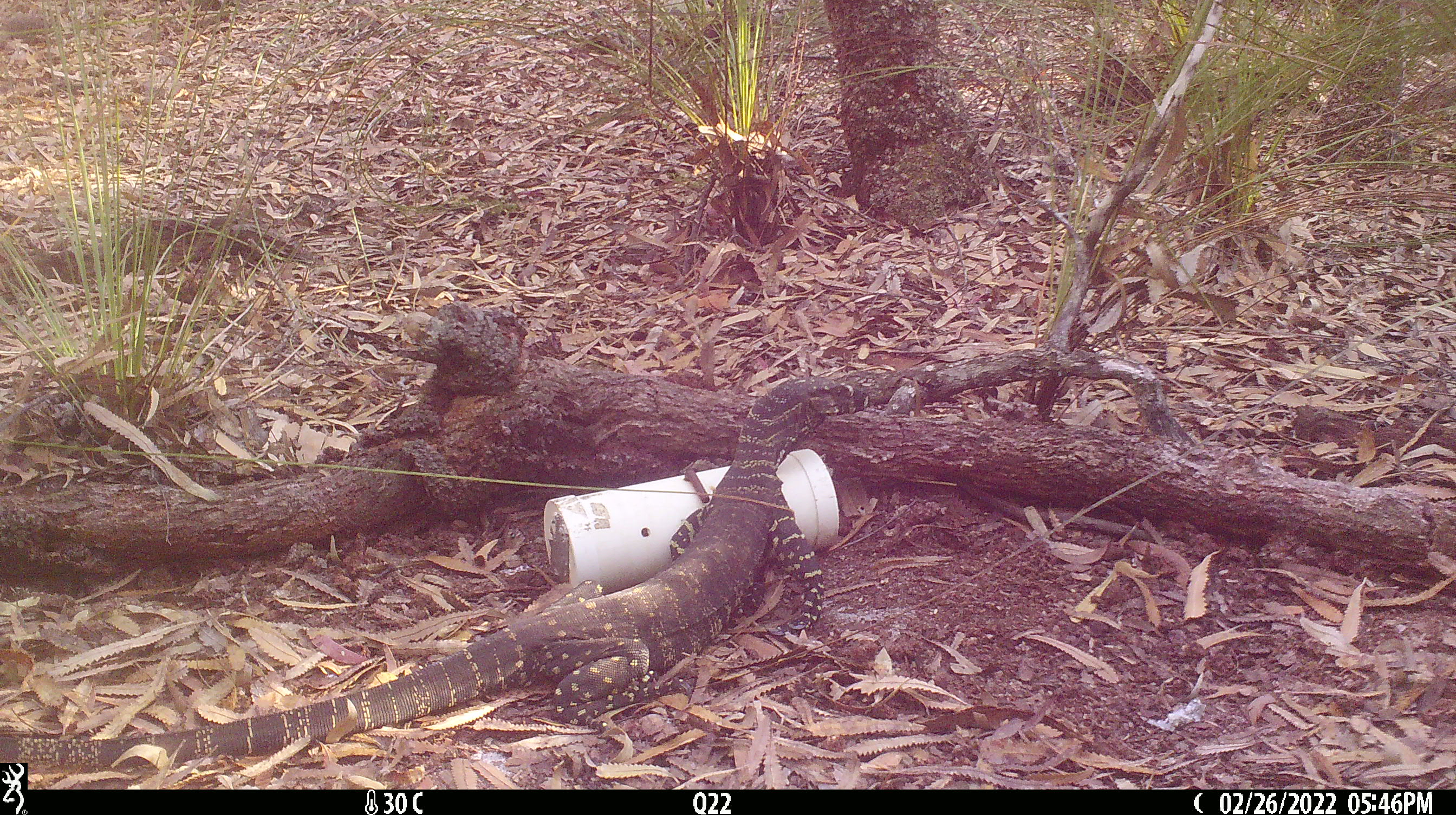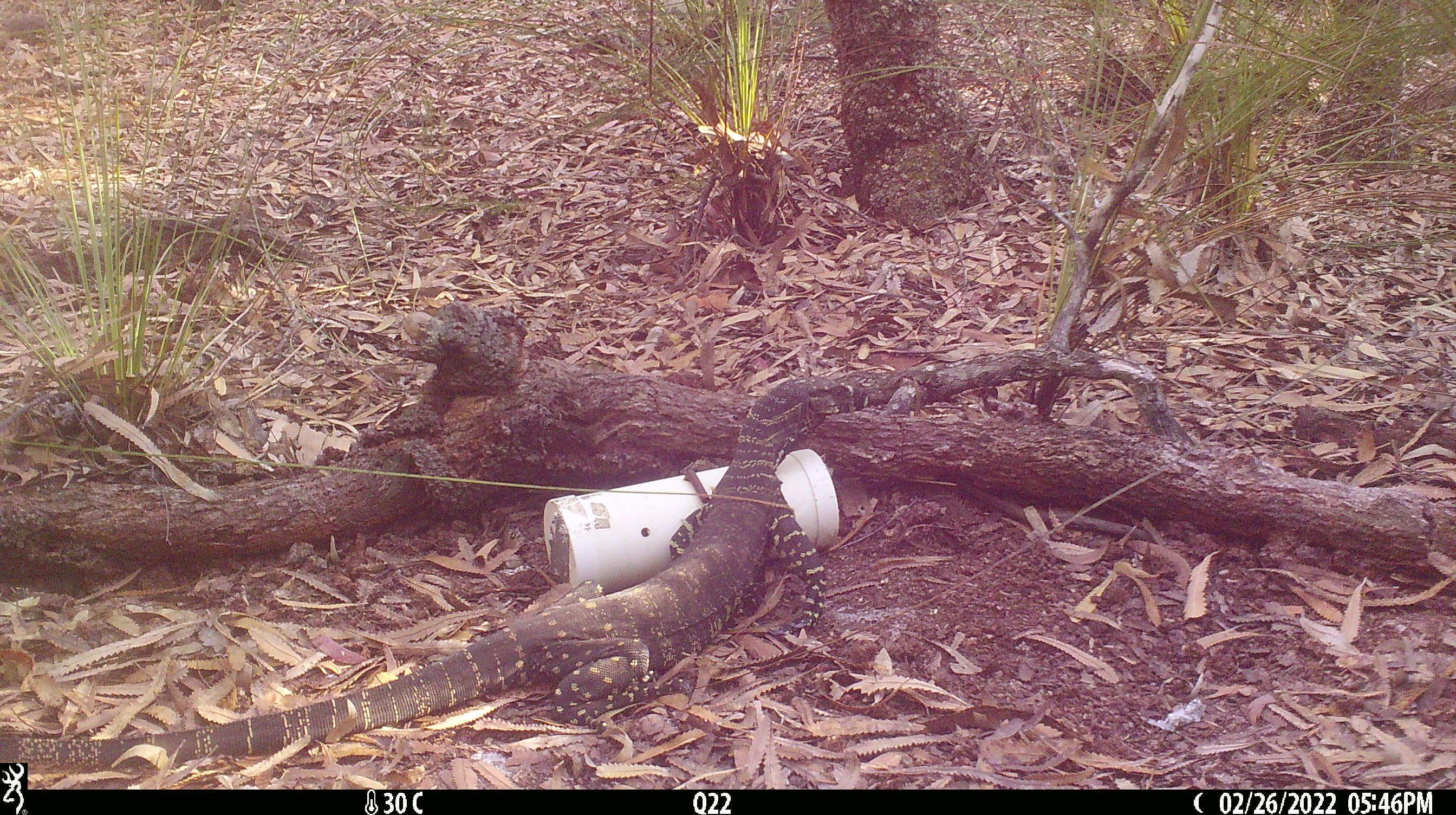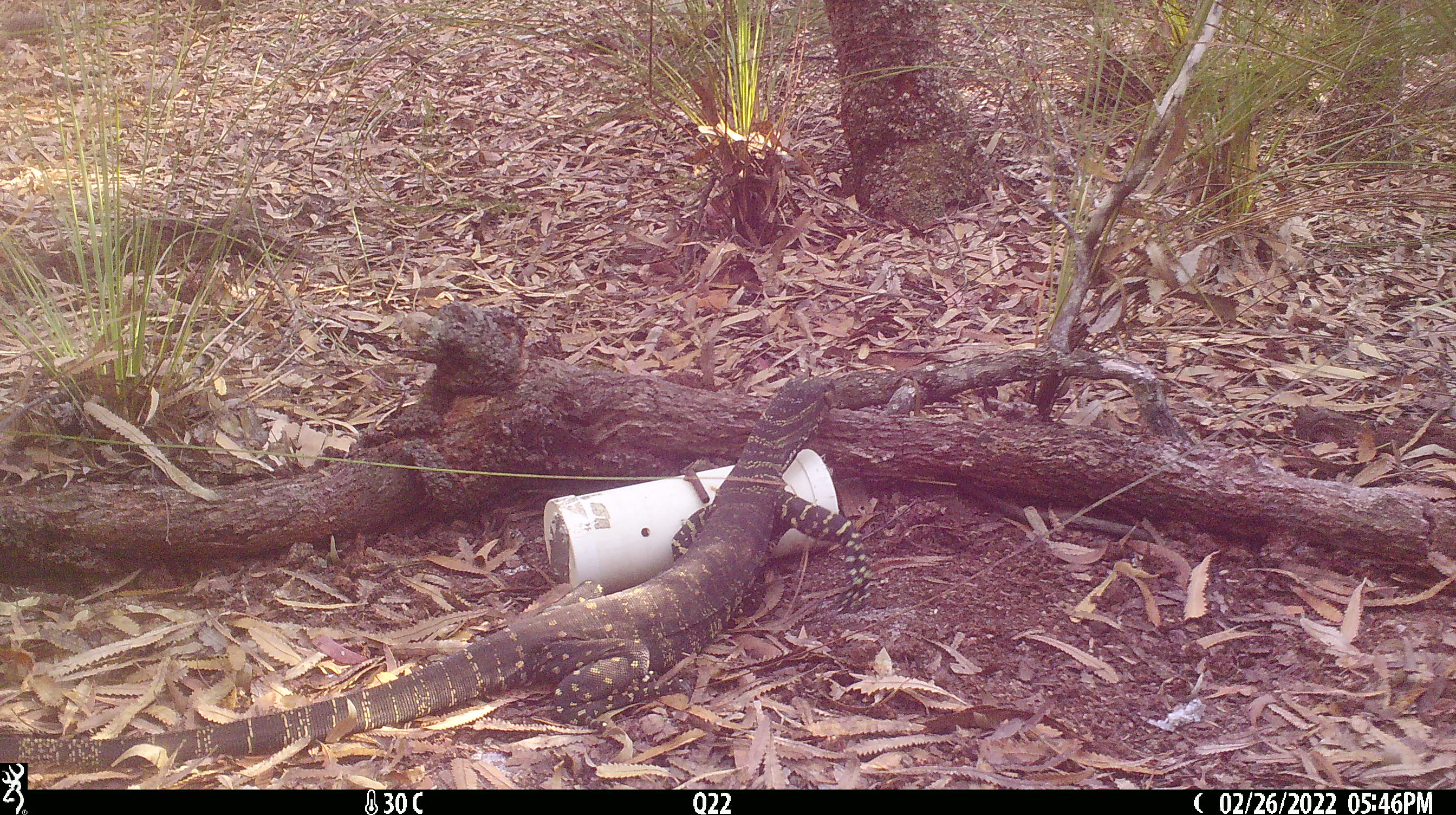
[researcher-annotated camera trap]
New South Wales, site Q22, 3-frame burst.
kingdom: Animalia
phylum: Chordata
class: Reptilia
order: Squamata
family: Varanidae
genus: Varanus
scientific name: Varanus varius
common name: lace monitor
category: goanna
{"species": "goanna (lace monitor) (Varanus varius)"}